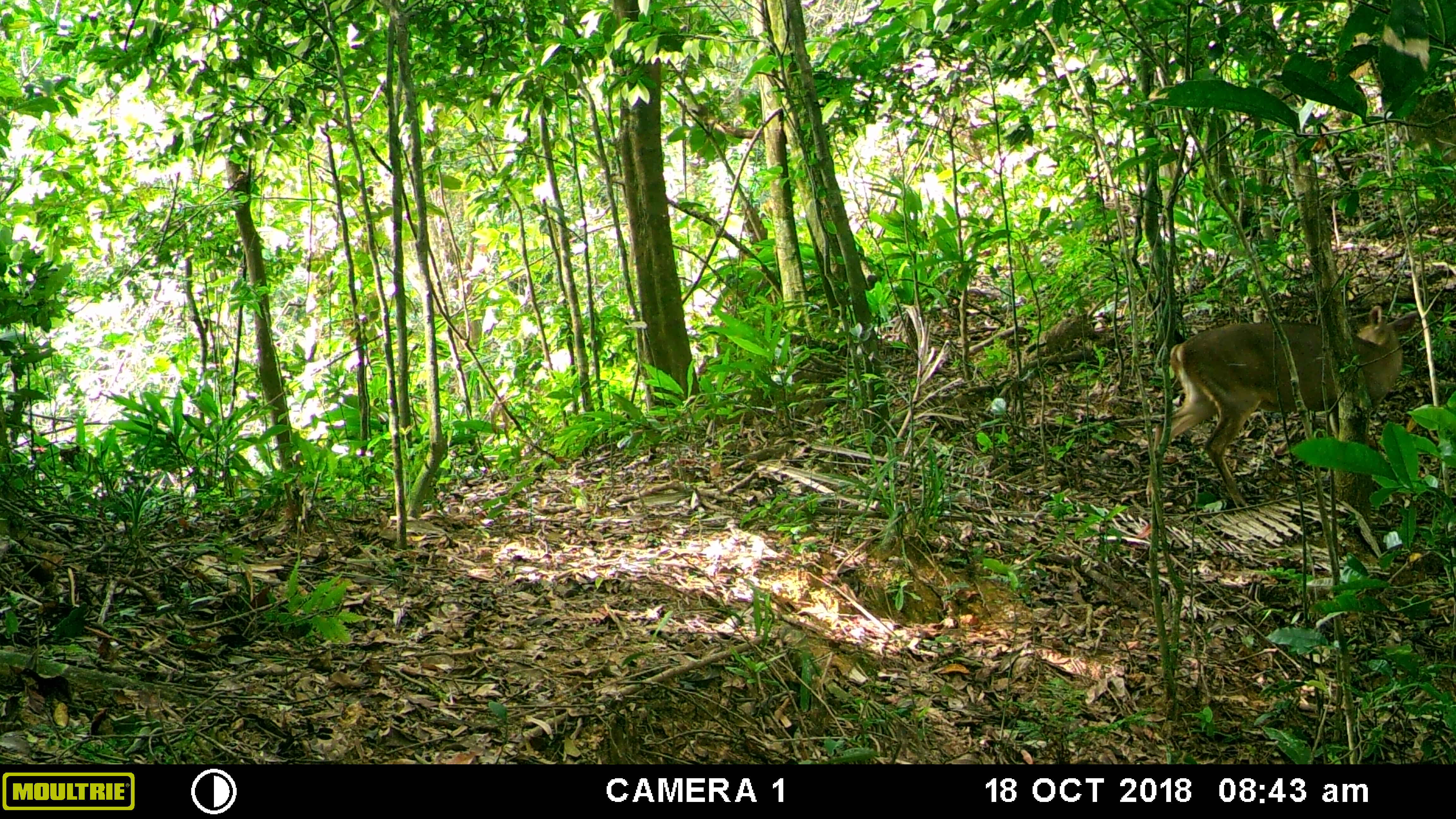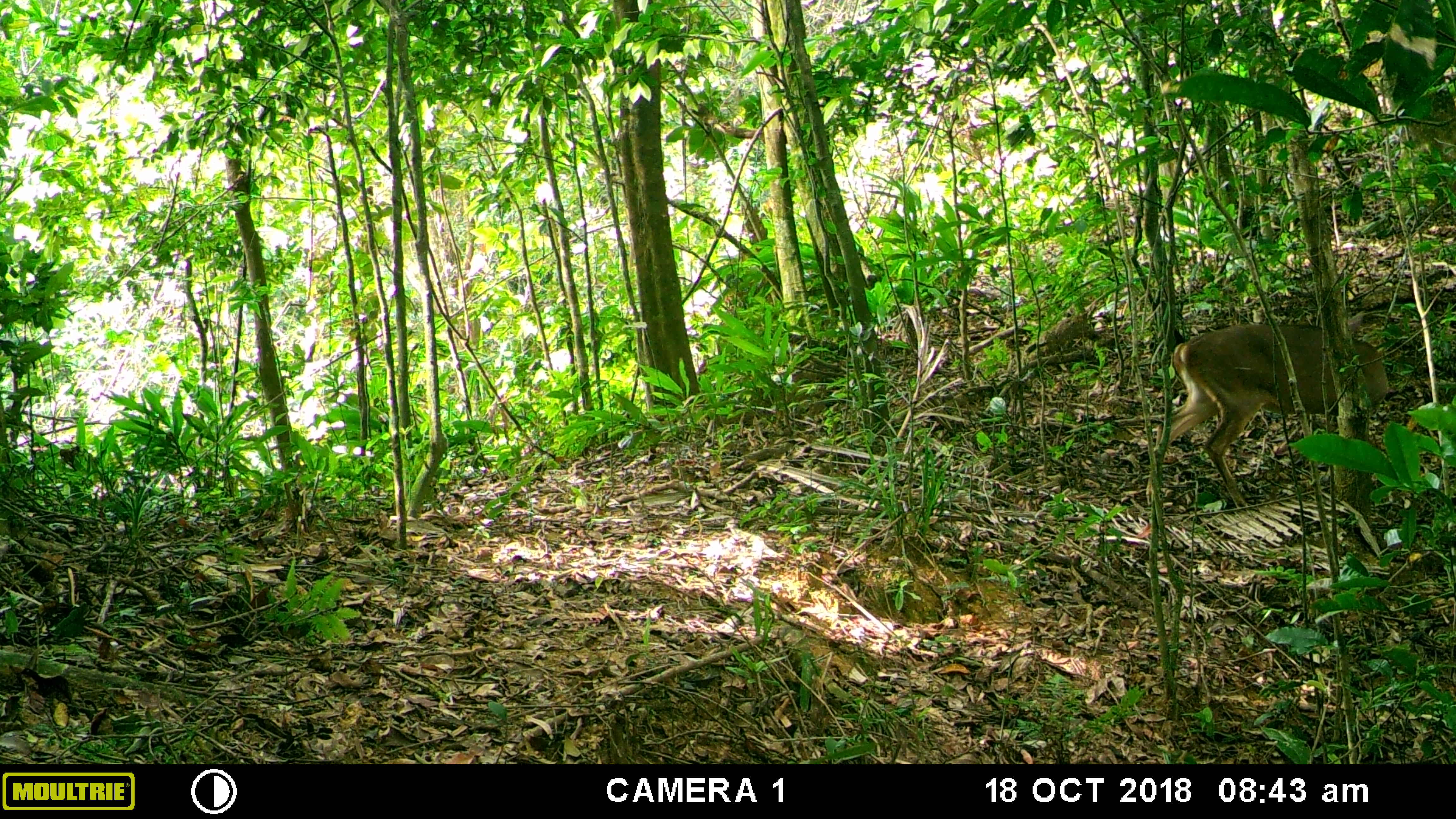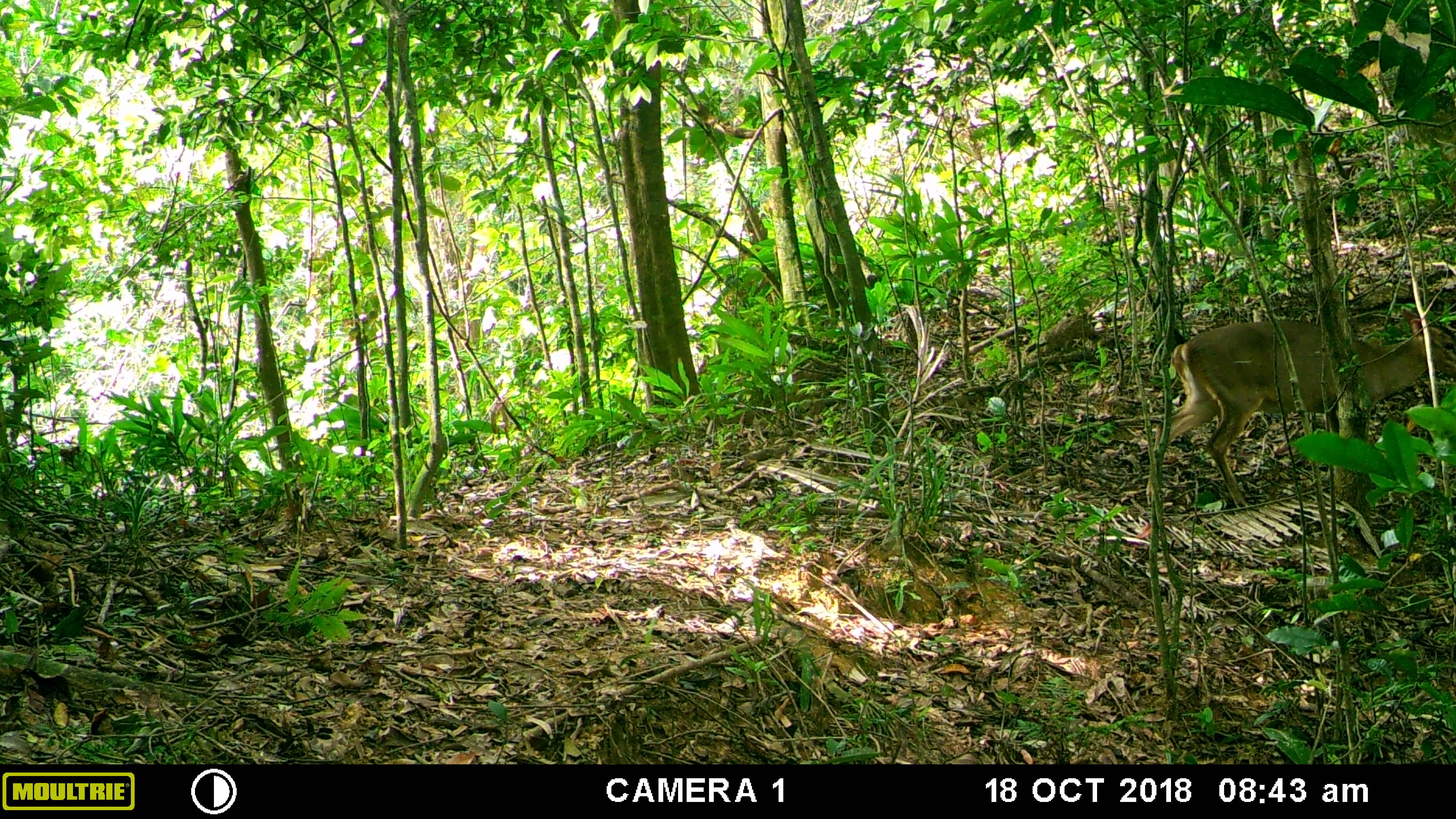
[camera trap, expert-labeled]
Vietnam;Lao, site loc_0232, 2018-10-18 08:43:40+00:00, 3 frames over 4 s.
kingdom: Animalia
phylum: Chordata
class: Mammalia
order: Artiodactyla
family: Cervidae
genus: Muntiacus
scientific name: Muntiacus vuquangensis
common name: large-antlered muntjac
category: large antlered muntjac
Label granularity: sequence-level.